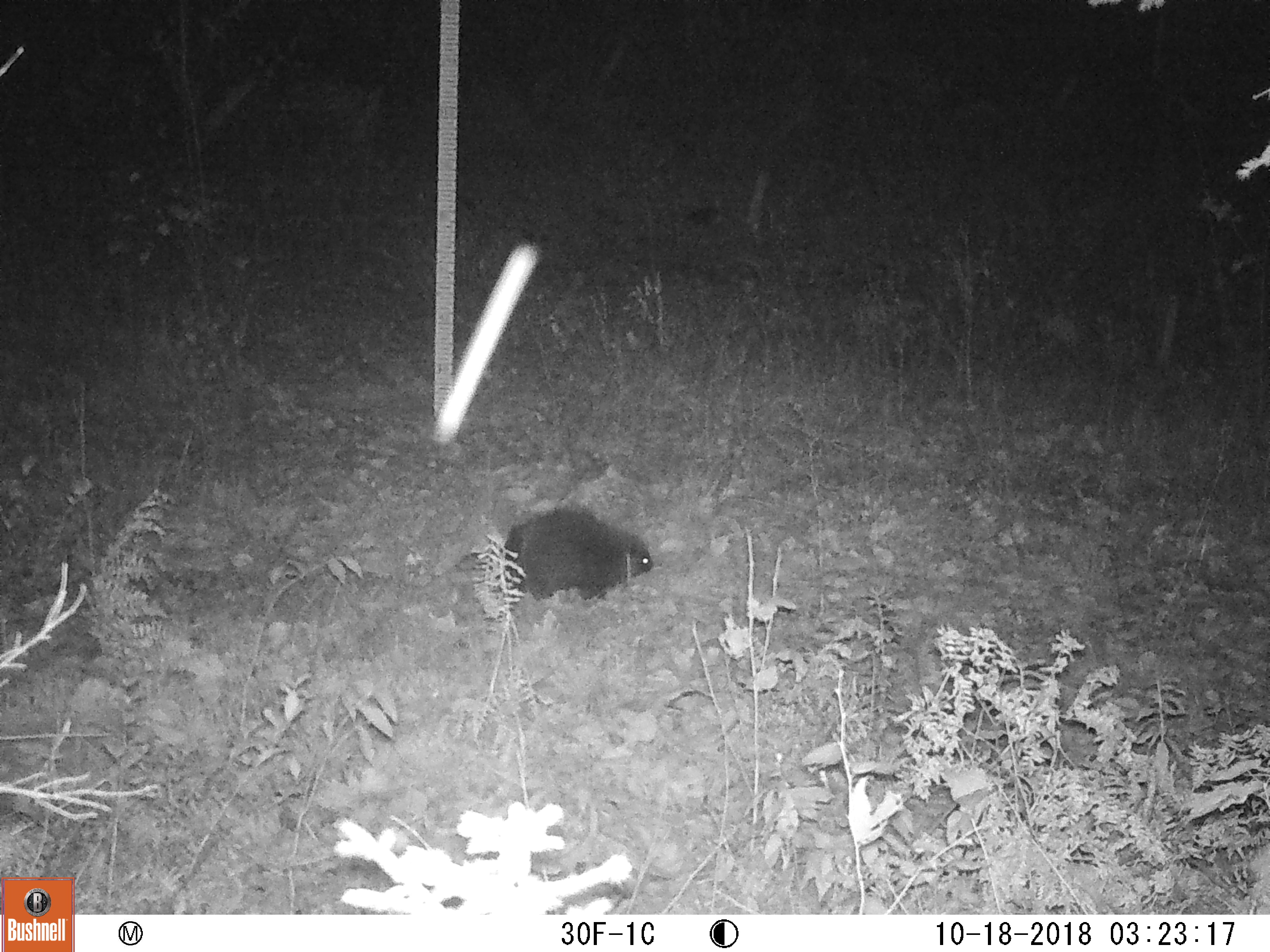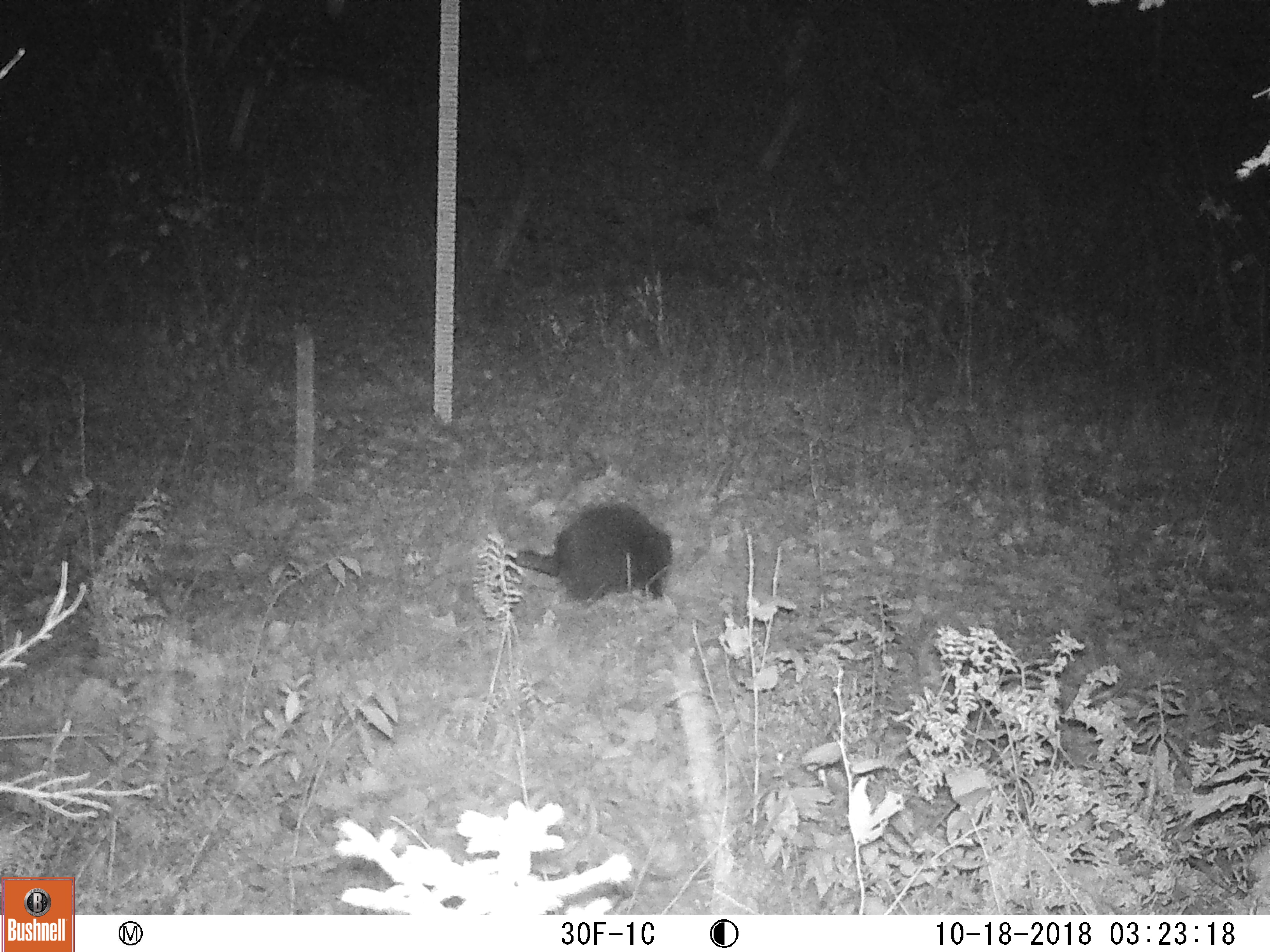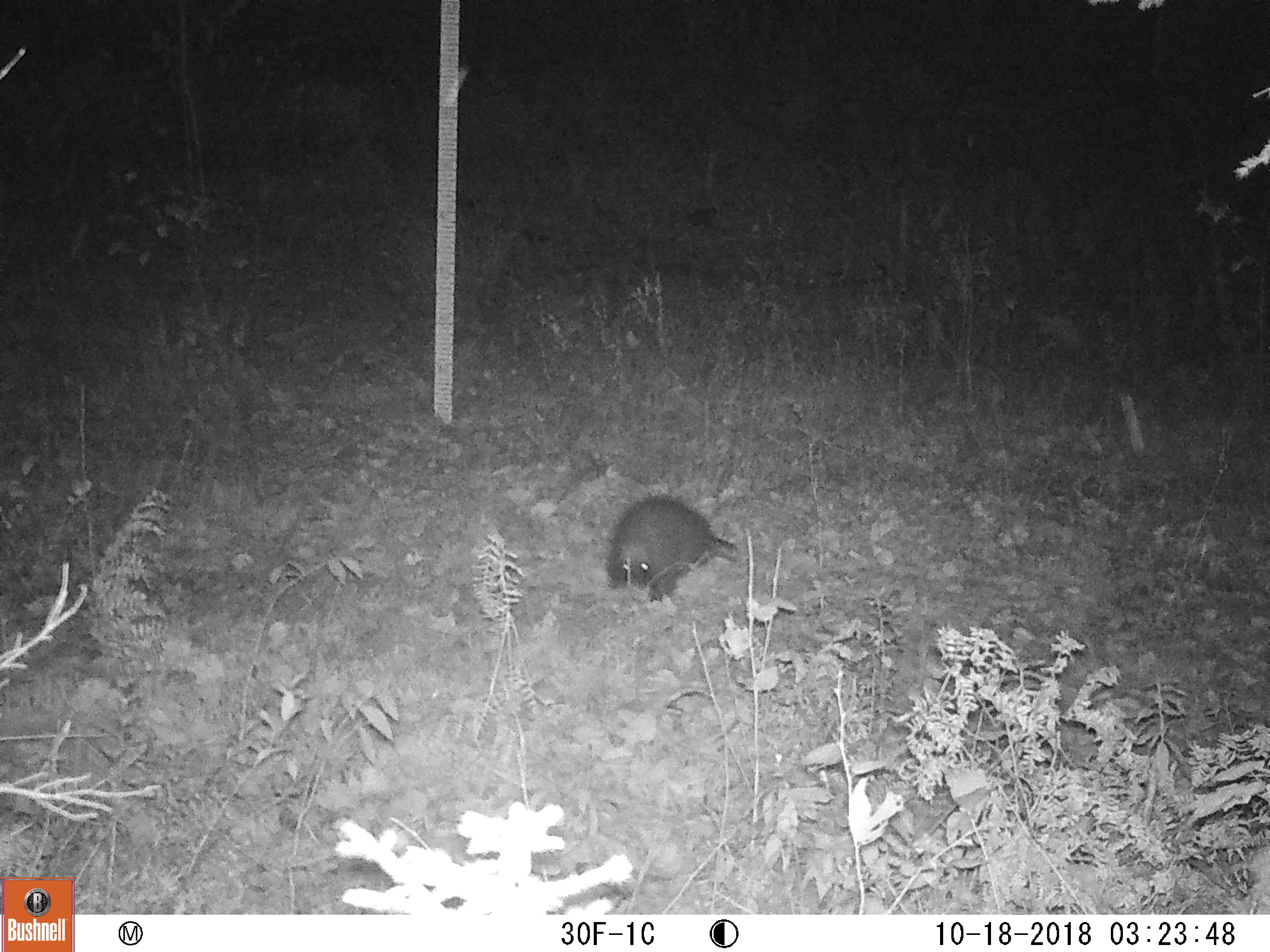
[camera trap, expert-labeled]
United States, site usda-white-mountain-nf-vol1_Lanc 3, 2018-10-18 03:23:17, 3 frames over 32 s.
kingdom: Animalia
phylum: Chordata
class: Mammalia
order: Rodentia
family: Erethizontidae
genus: Erethizon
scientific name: Erethizon dorsatum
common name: porcupine